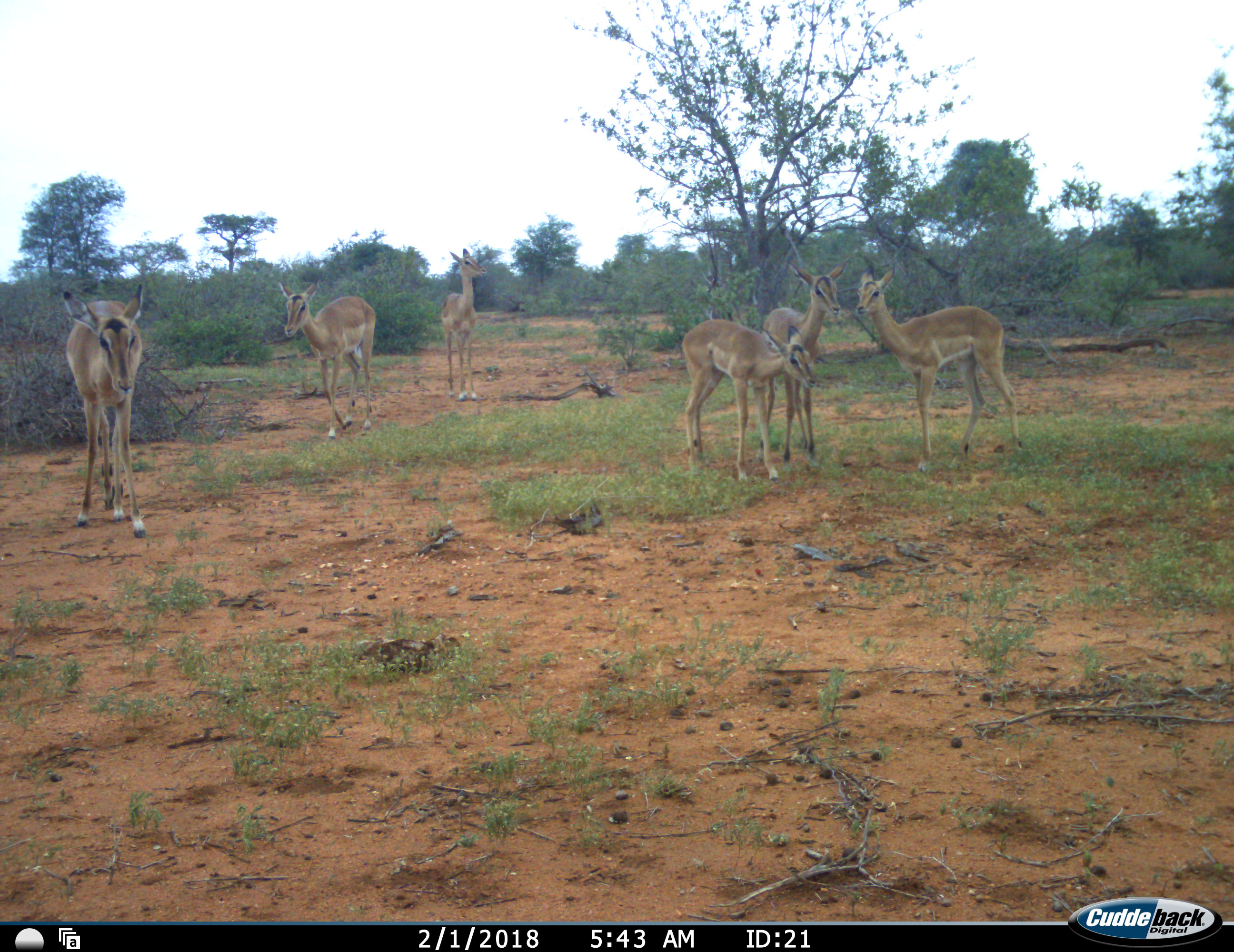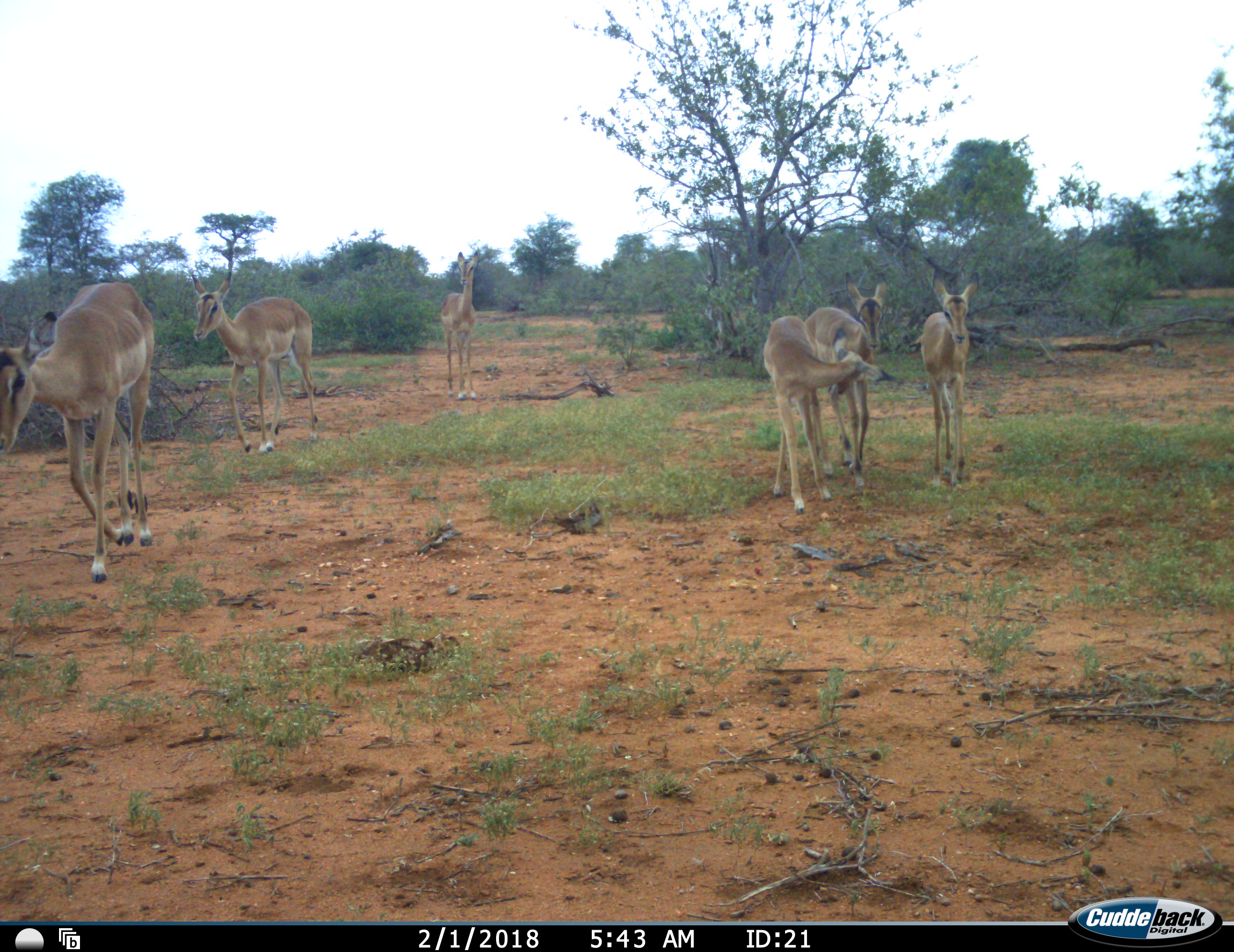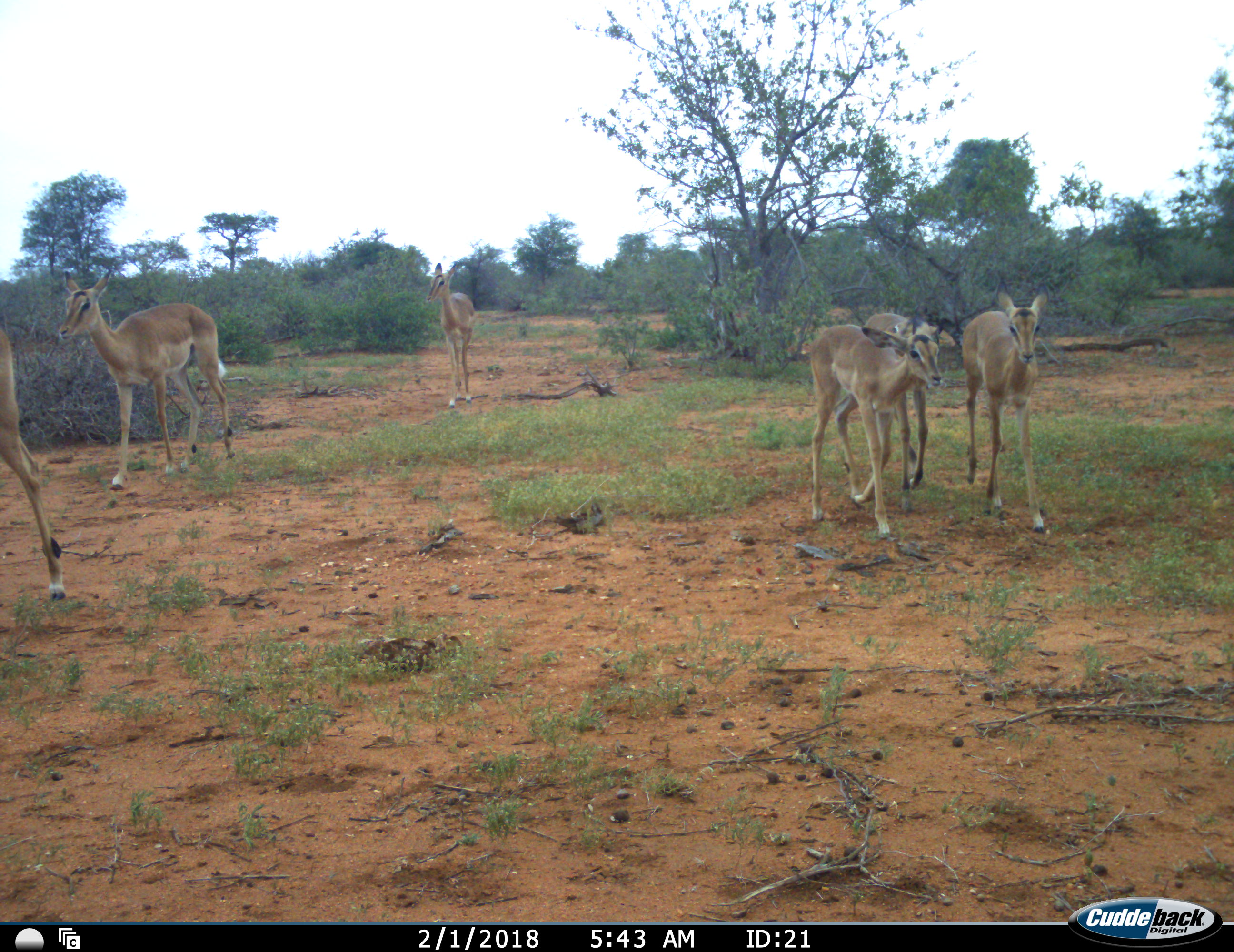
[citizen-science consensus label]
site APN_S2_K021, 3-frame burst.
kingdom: Animalia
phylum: Chordata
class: Mammalia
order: Artiodactyla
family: Bovidae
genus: Aepyceros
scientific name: Aepyceros melampus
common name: impala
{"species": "impala (Aepyceros melampus)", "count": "6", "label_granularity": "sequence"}